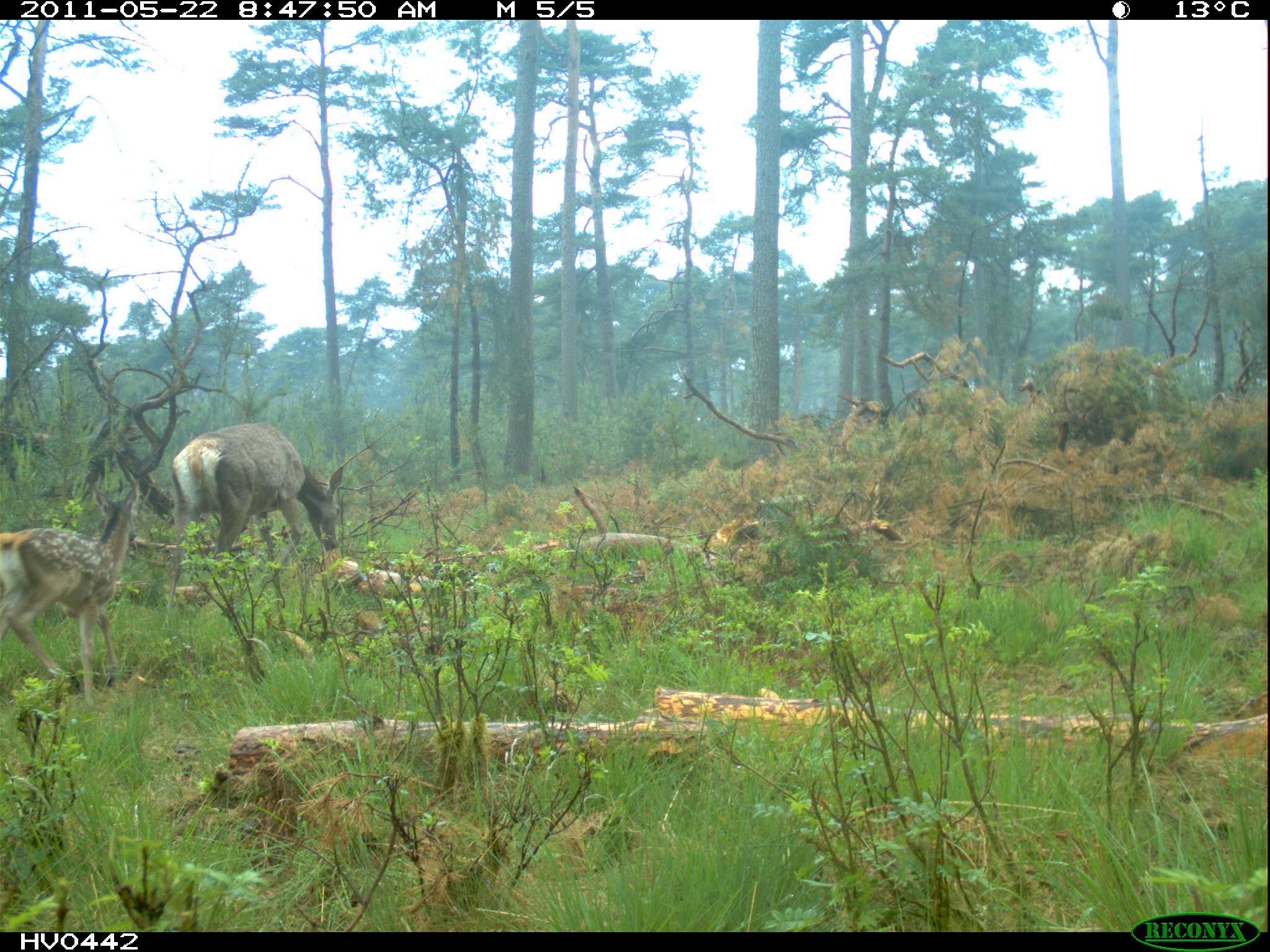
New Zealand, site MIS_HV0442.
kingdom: Animalia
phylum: Chordata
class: Mammalia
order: Artiodactyla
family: Cervidae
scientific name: Cervidae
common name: deer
Deer (Cervidae).